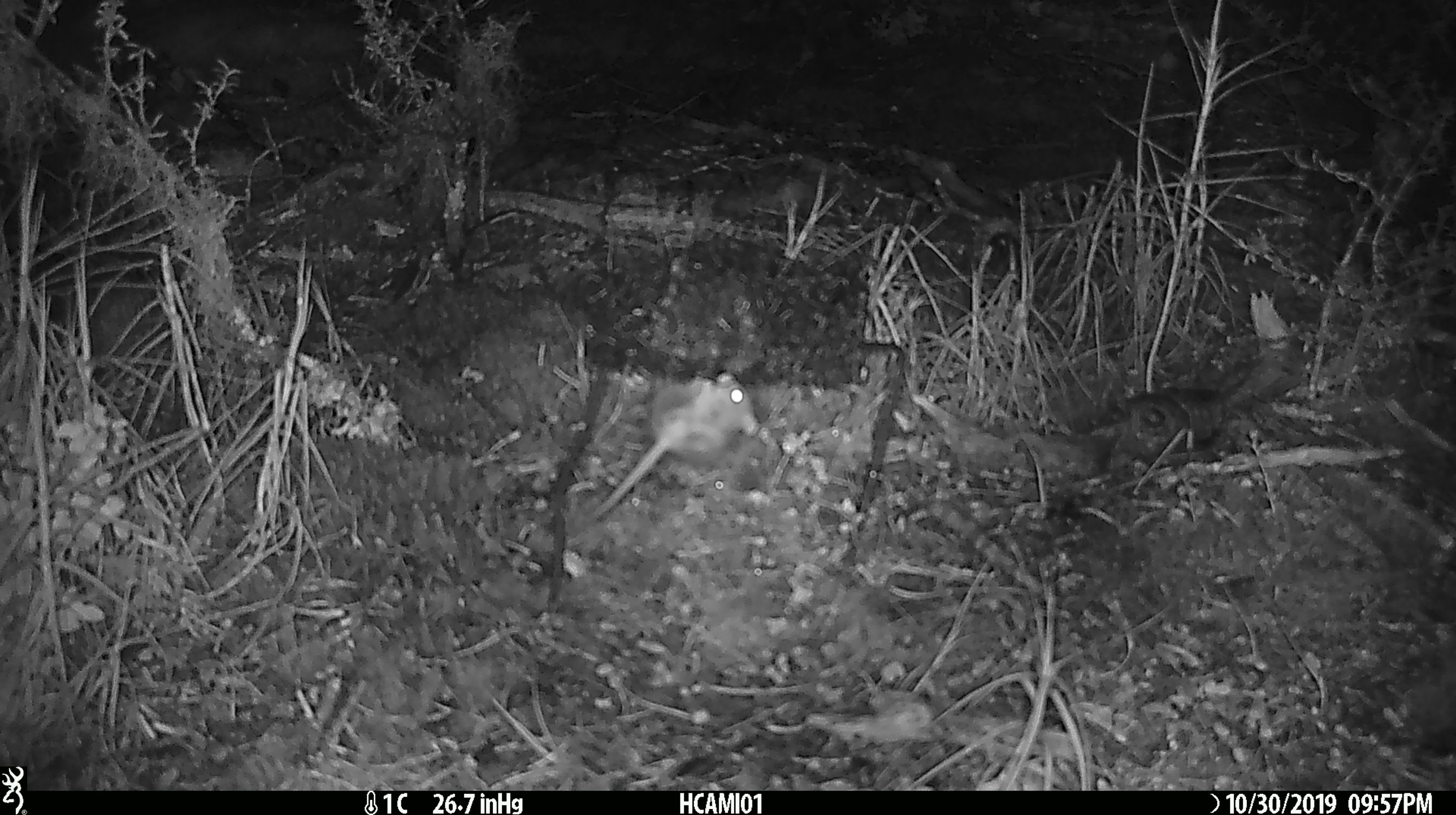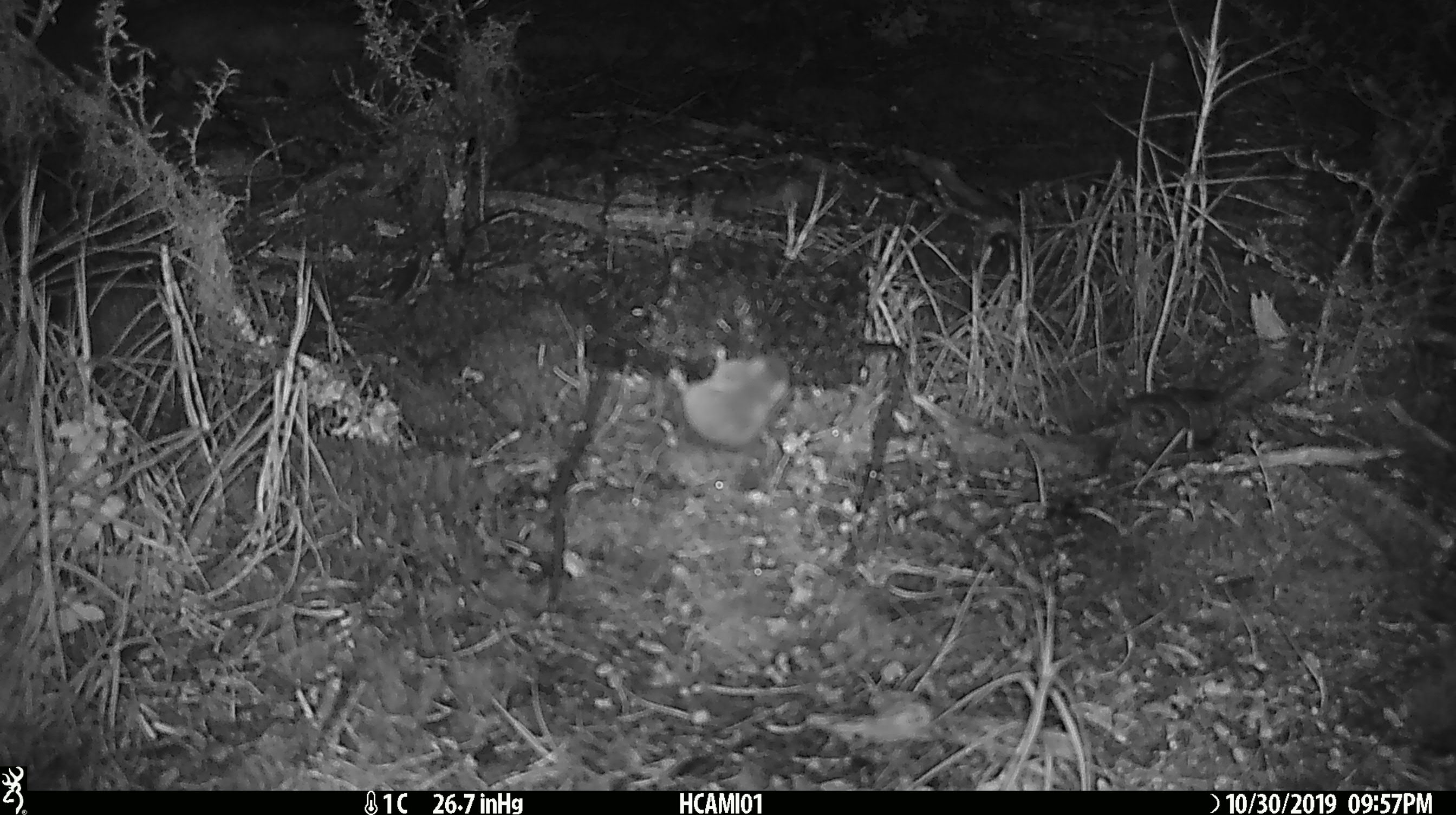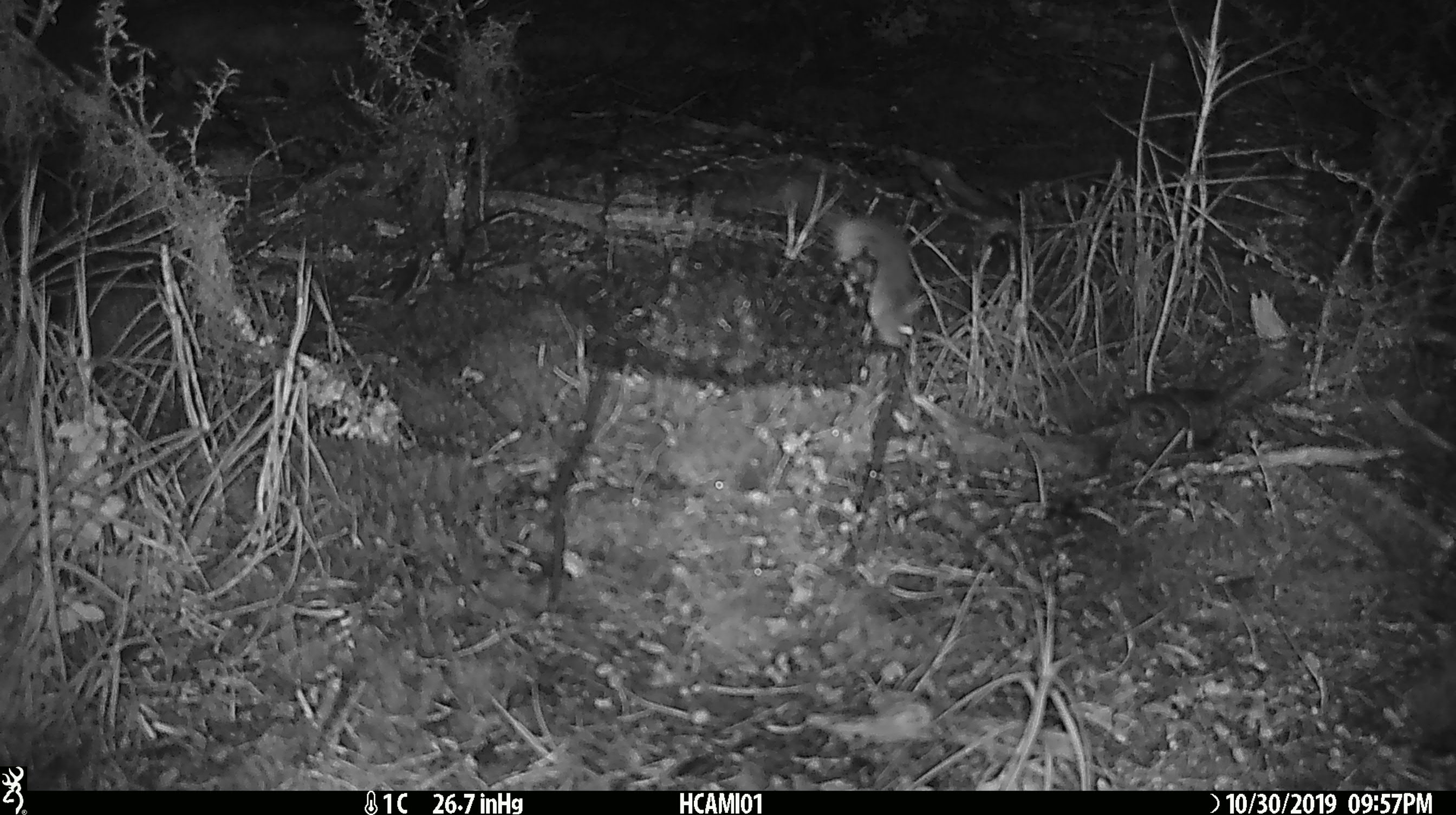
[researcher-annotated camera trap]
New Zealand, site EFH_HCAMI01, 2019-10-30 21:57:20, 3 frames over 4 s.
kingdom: Animalia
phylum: Chordata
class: Mammalia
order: Rodentia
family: Muridae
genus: Mus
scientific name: Mus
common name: mouse